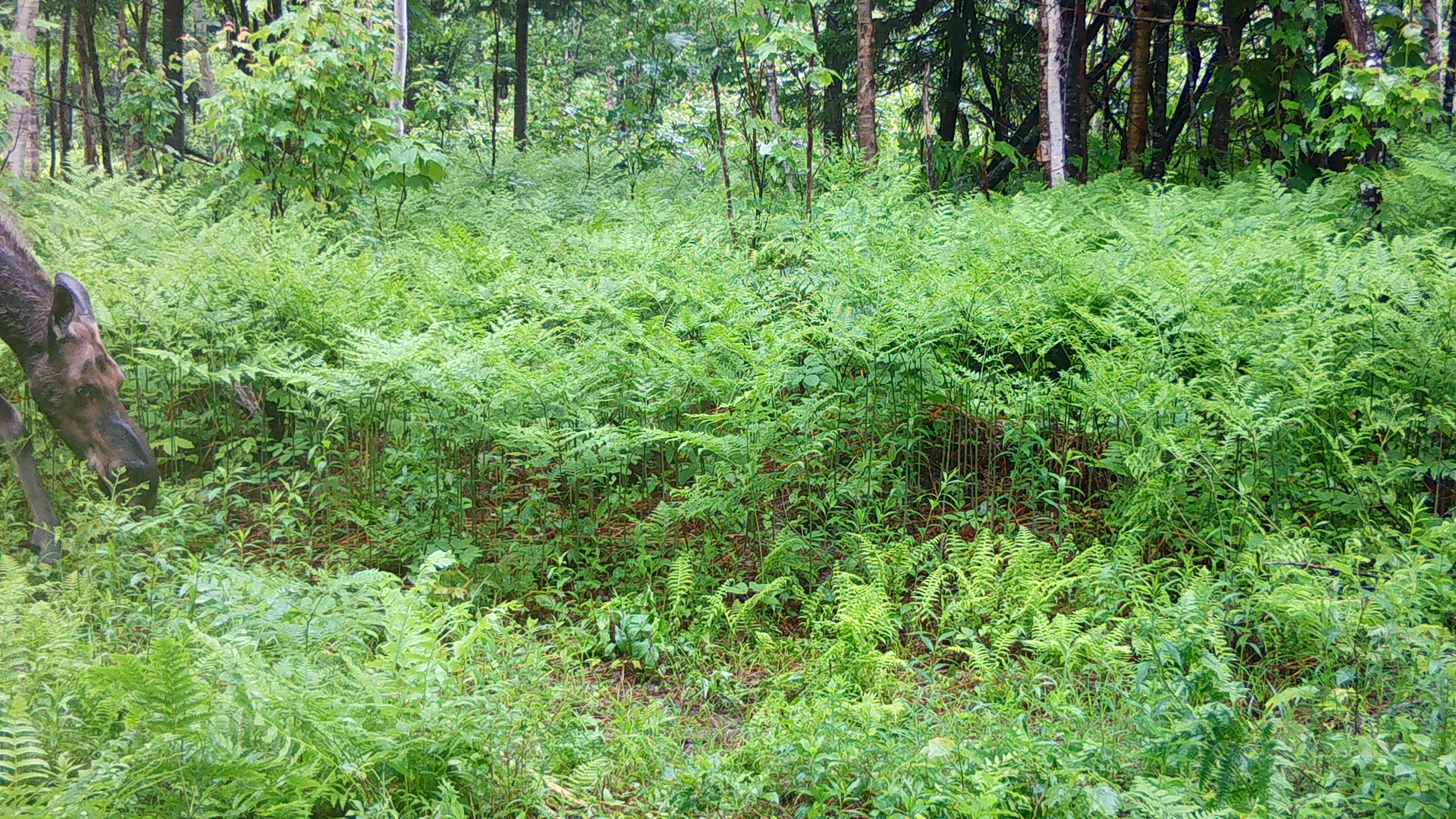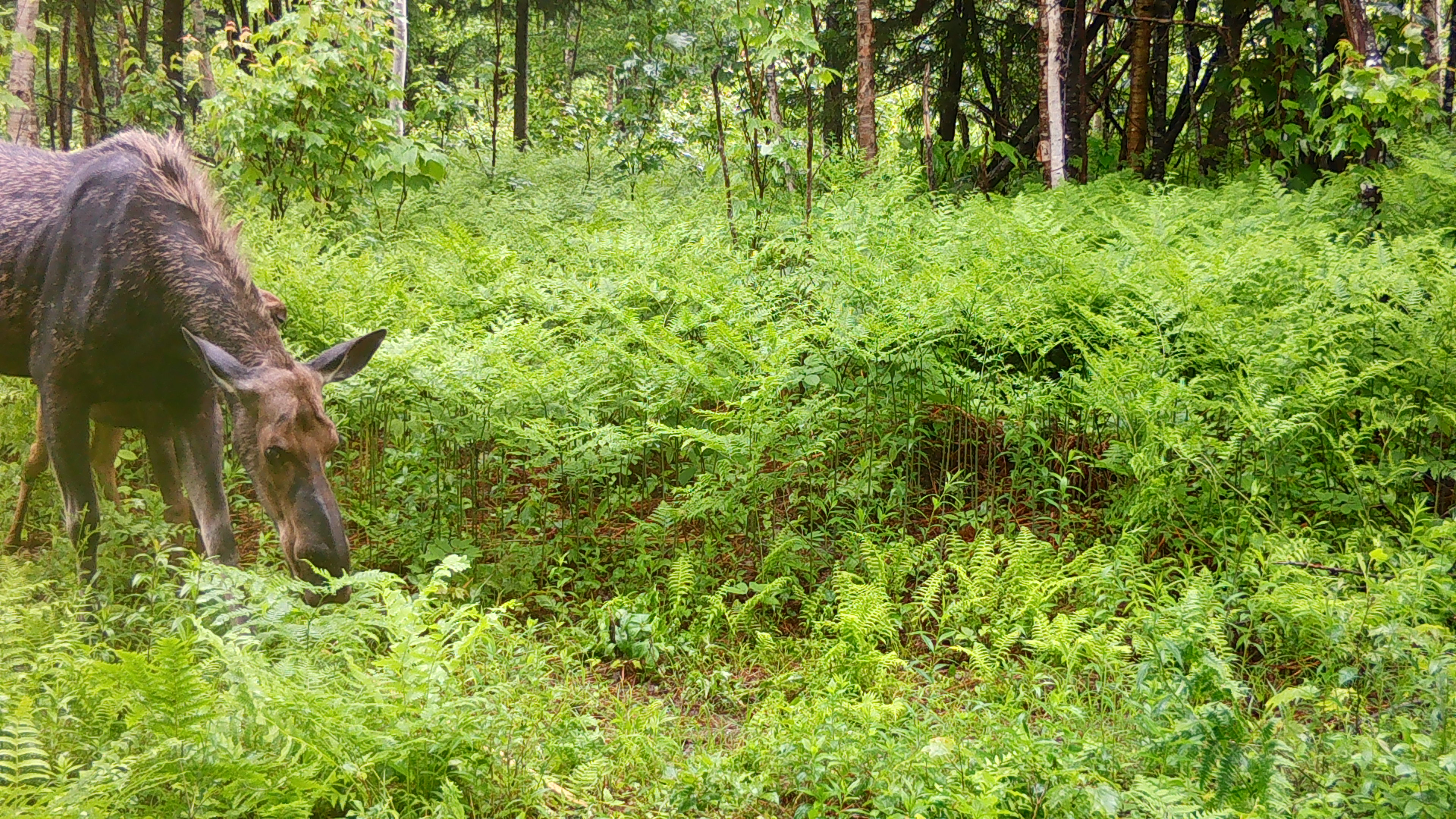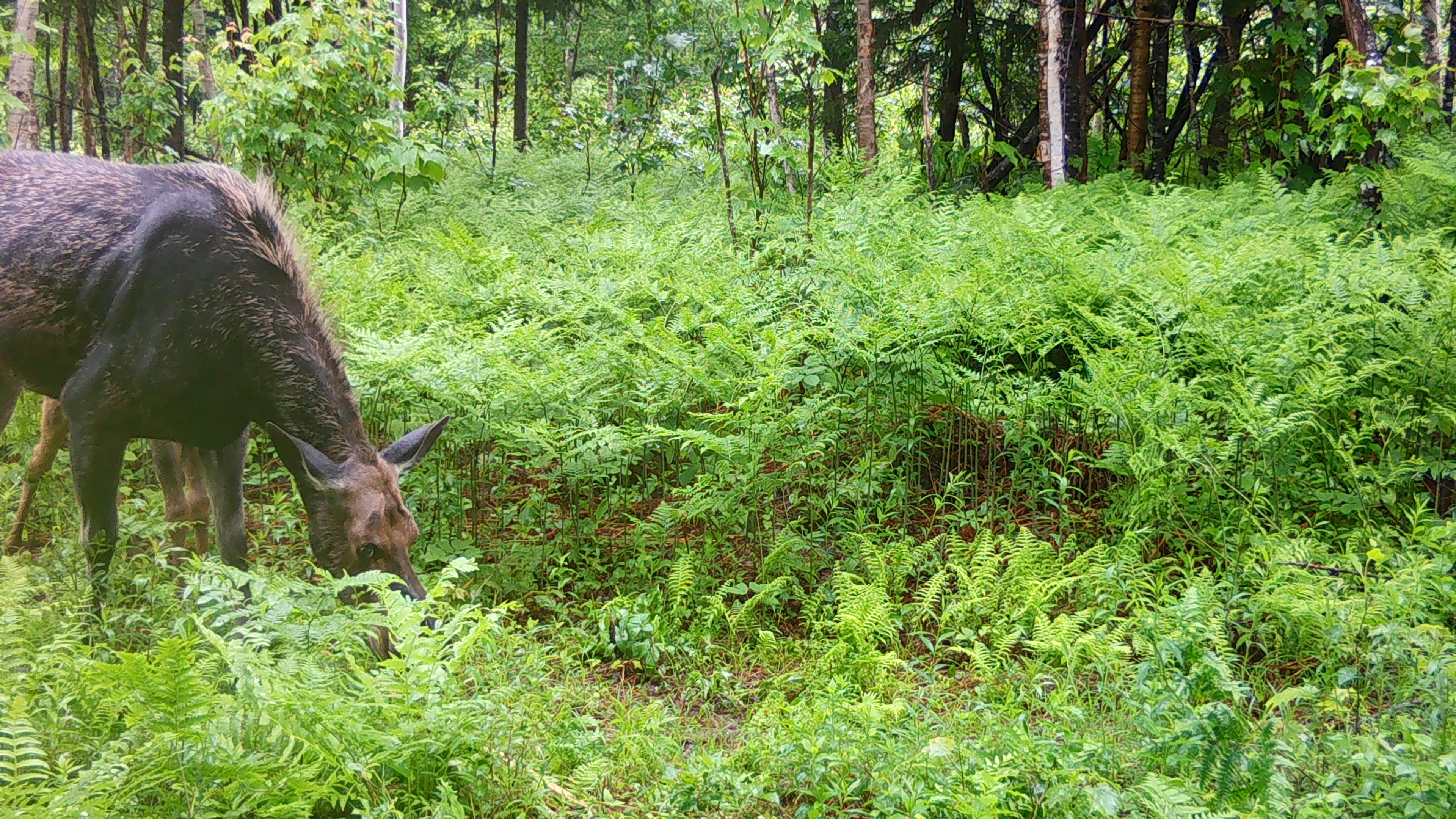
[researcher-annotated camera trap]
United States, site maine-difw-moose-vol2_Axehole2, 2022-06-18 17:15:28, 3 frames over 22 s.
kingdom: Animalia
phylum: Chordata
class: Mammalia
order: Artiodactyla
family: Cervidae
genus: Alces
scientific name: Alces alces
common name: moose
Moose (Alces alces).